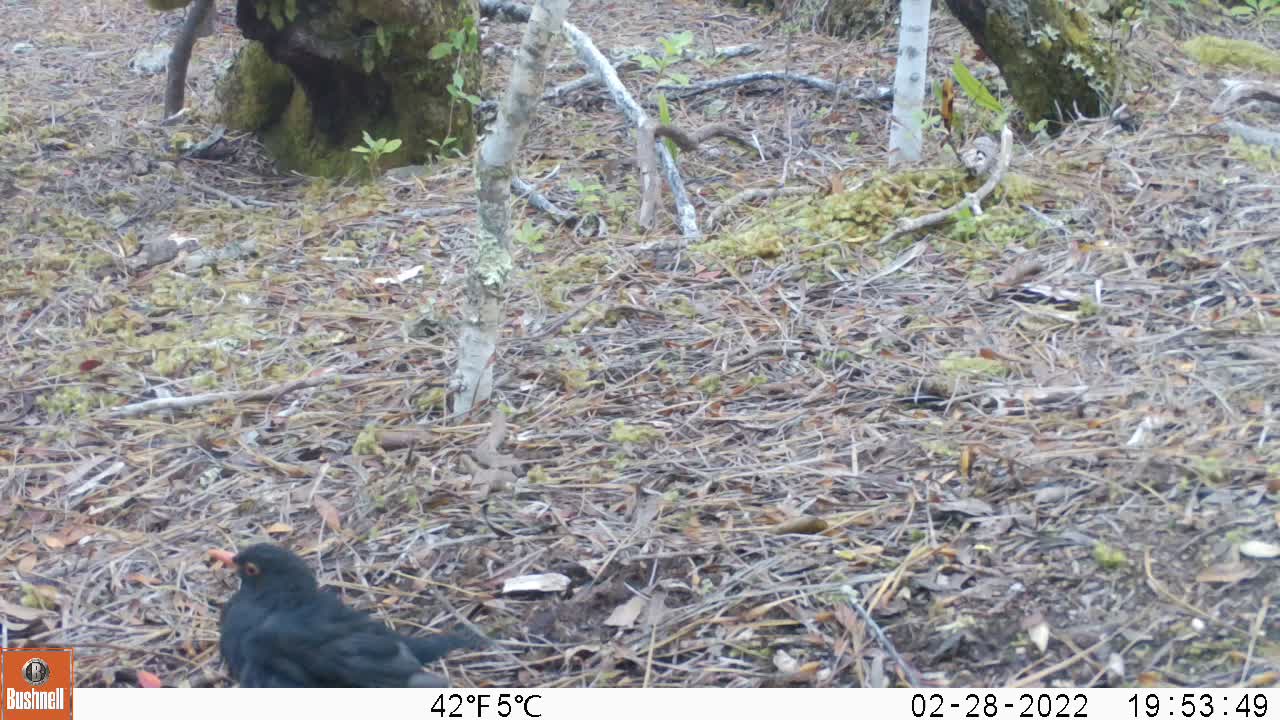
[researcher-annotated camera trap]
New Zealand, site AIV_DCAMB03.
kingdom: Animalia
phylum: Chordata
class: Aves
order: Passeriformes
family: Turdidae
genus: Turdus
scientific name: Turdus merula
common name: eurasian blackbird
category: blackbird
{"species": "blackbird (eurasian blackbird) (Turdus merula)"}